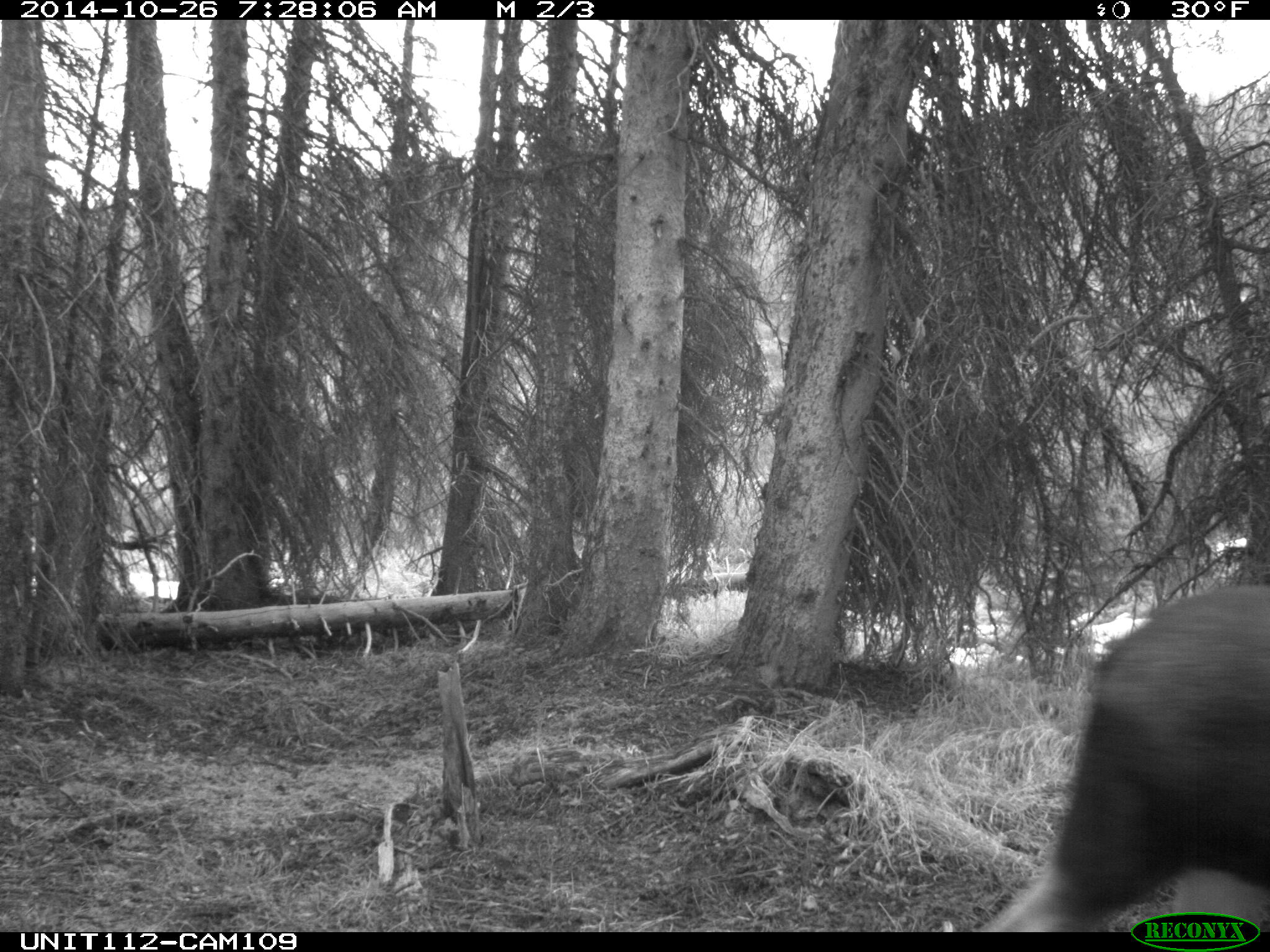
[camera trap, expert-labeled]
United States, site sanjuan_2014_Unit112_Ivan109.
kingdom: Animalia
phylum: Chordata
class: Mammalia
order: Artiodactyla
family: Cervidae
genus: Alces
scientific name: Alces alces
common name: moose